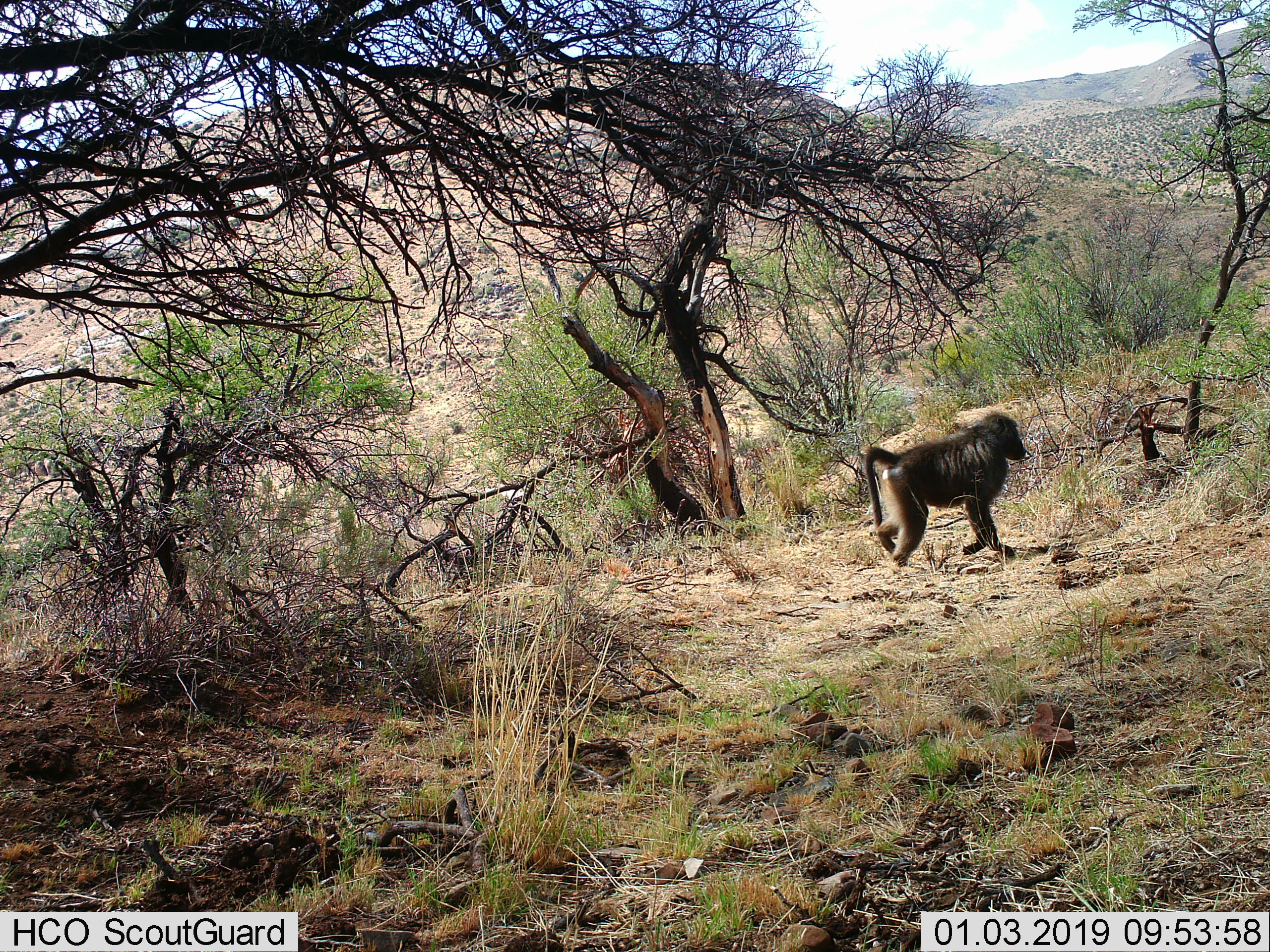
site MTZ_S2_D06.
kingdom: Animalia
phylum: Chordata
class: Mammalia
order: Primates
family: Cercopithecidae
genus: Papio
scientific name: Papio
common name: baboon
Baboon (Papio), count 1. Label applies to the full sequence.